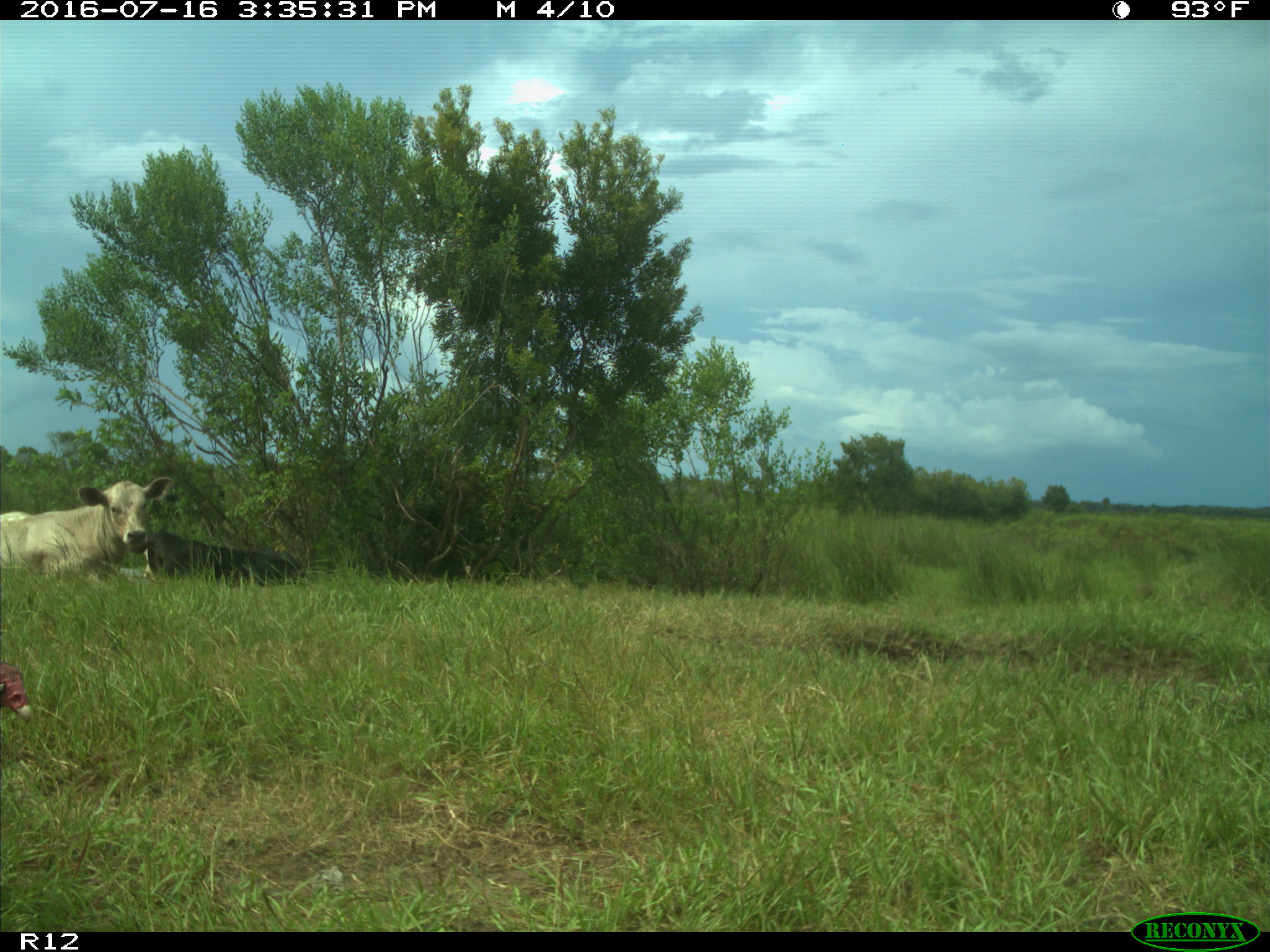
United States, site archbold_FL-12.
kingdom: Animalia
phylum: Chordata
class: Mammalia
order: Artiodactyla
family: Bovidae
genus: Bos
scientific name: Bos taurus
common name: domestic cow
Bos taurus (domestic cow).